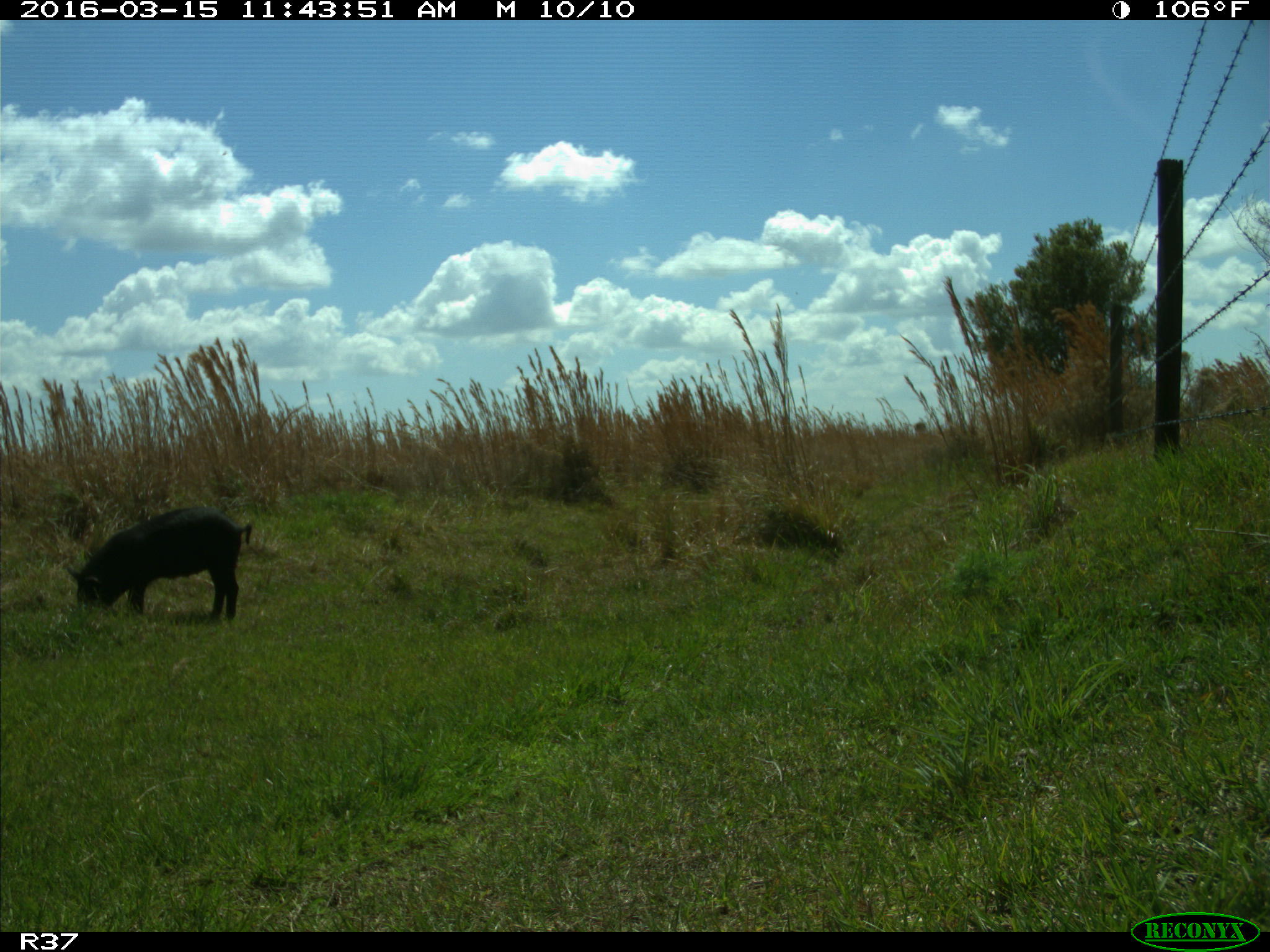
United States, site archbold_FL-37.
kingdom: Animalia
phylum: Chordata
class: Mammalia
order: Artiodactyla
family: Suidae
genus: Sus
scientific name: Sus scrofa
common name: wild boar